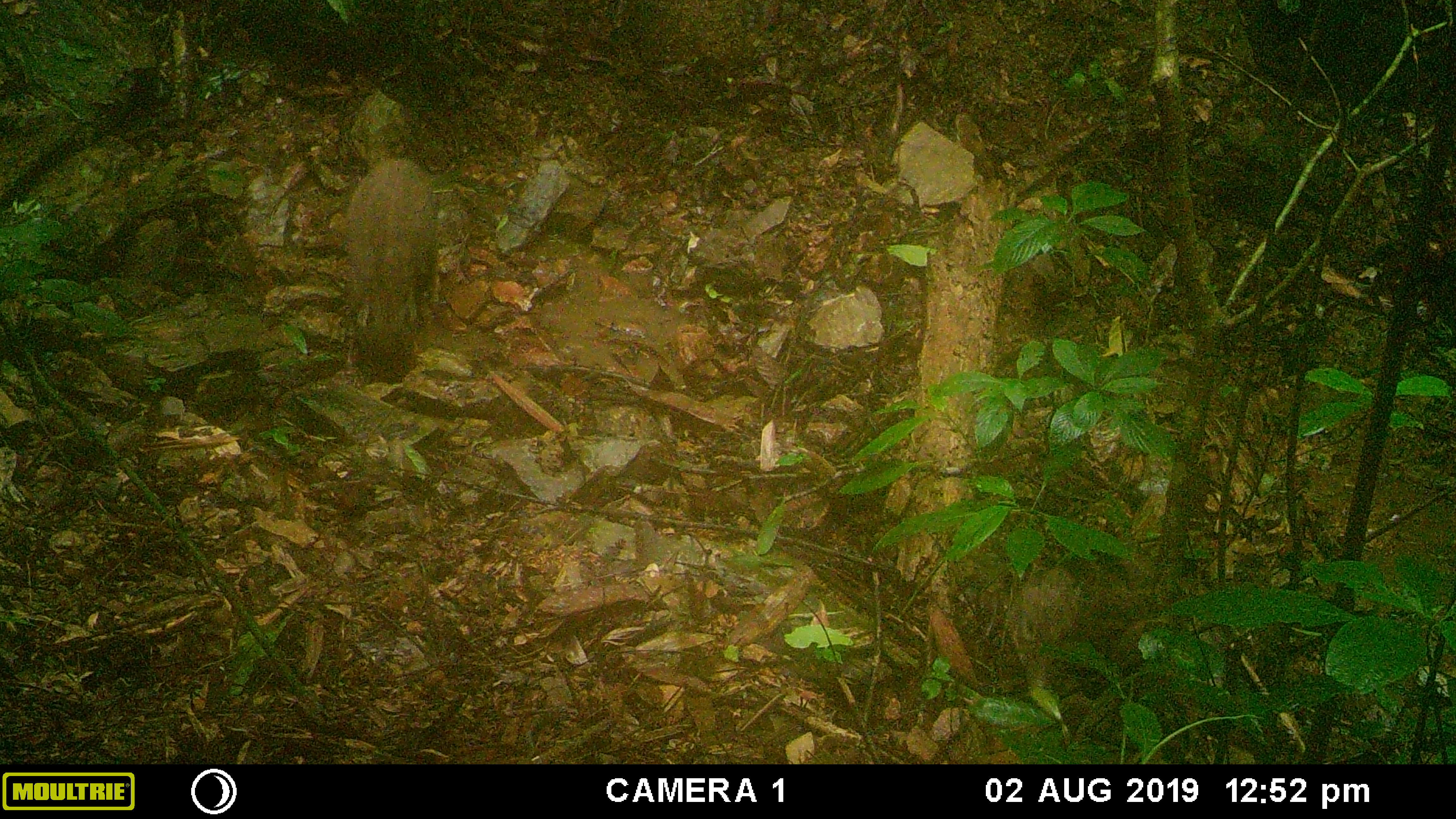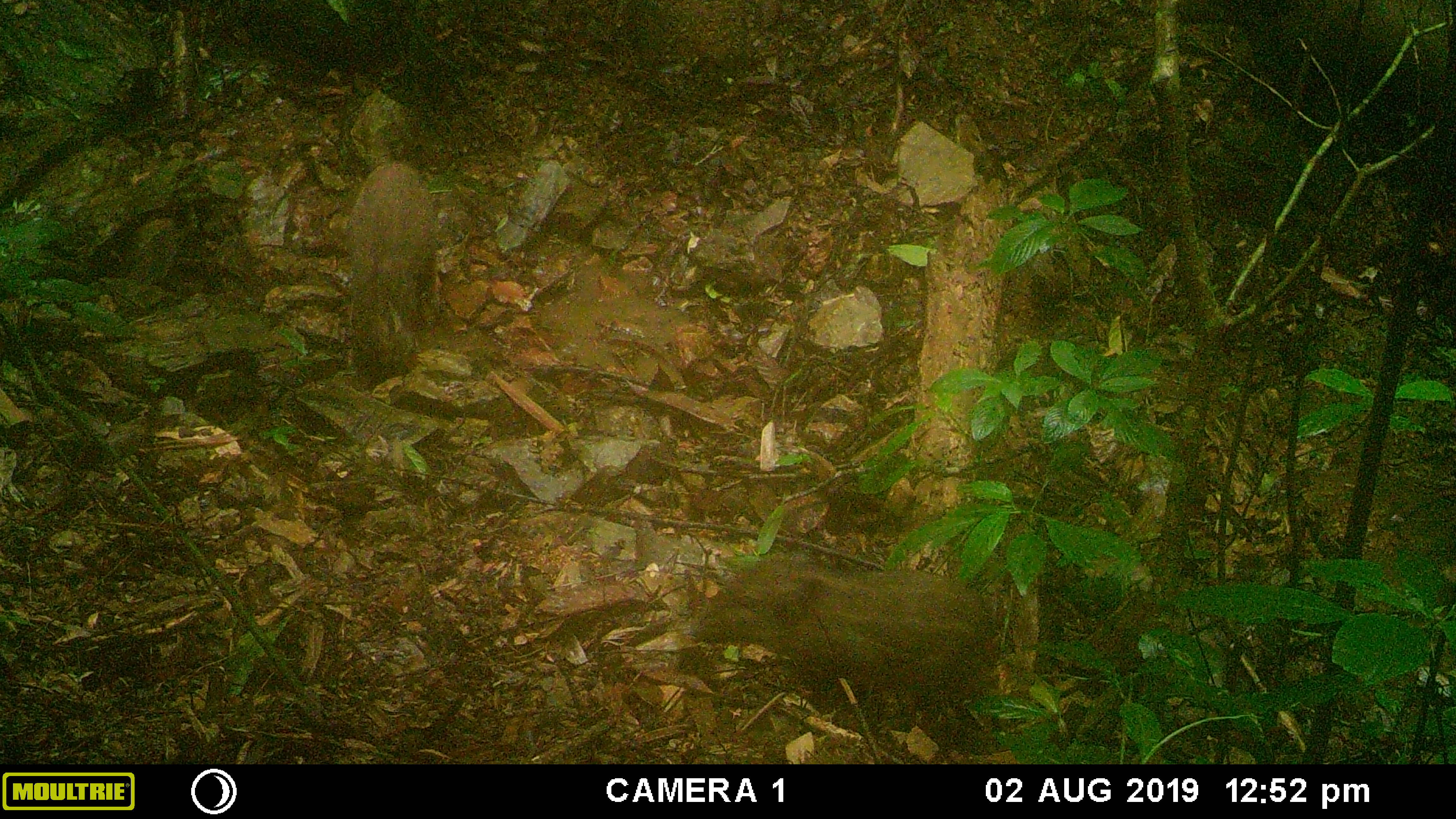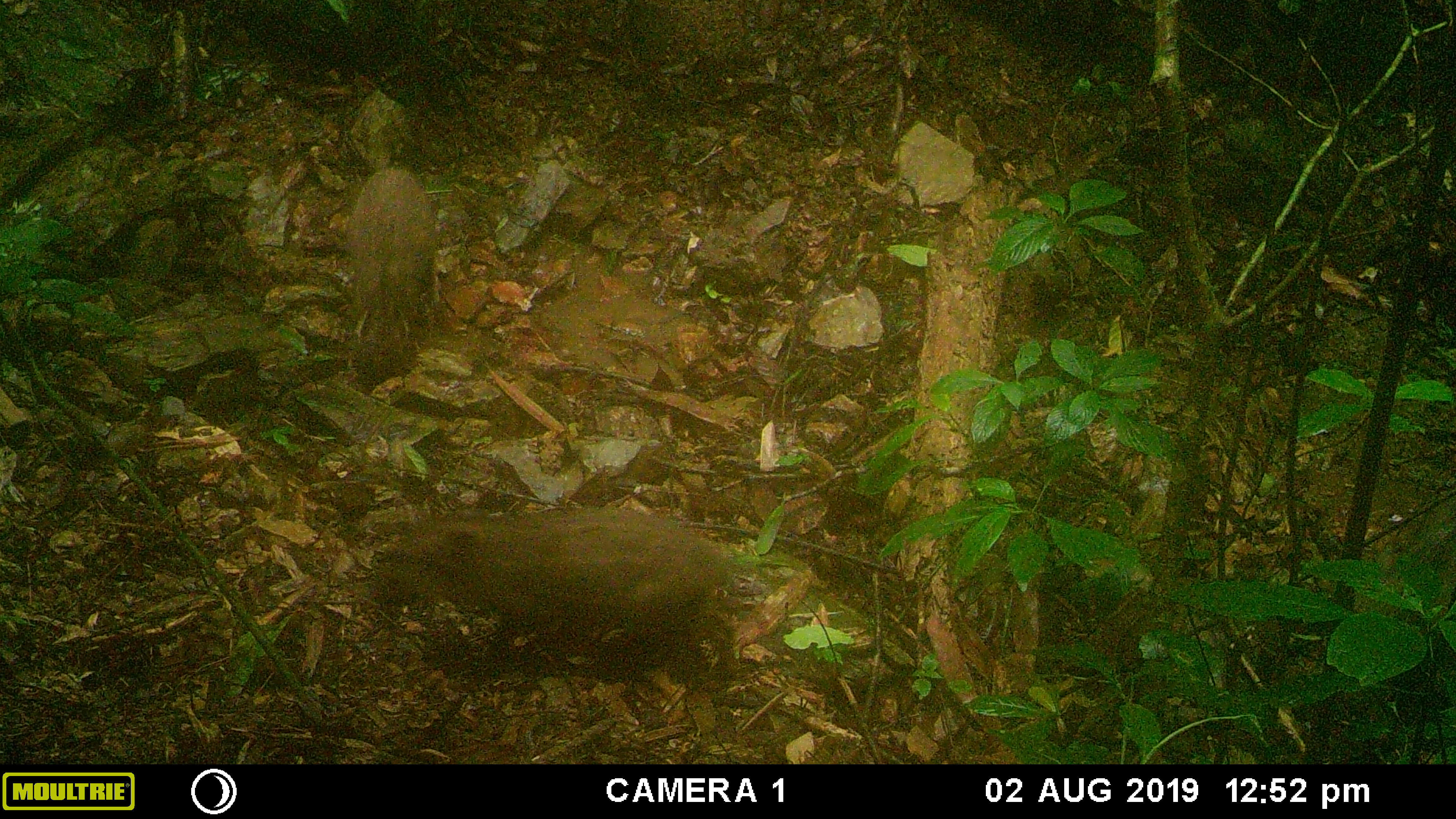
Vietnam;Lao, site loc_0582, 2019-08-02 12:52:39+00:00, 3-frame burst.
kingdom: Animalia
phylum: Chordata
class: Mammalia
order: Artiodactyla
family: Suidae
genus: Sus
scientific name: Sus scrofa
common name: eurasian wild pig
Eurasian wild pig (Sus scrofa). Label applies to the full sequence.